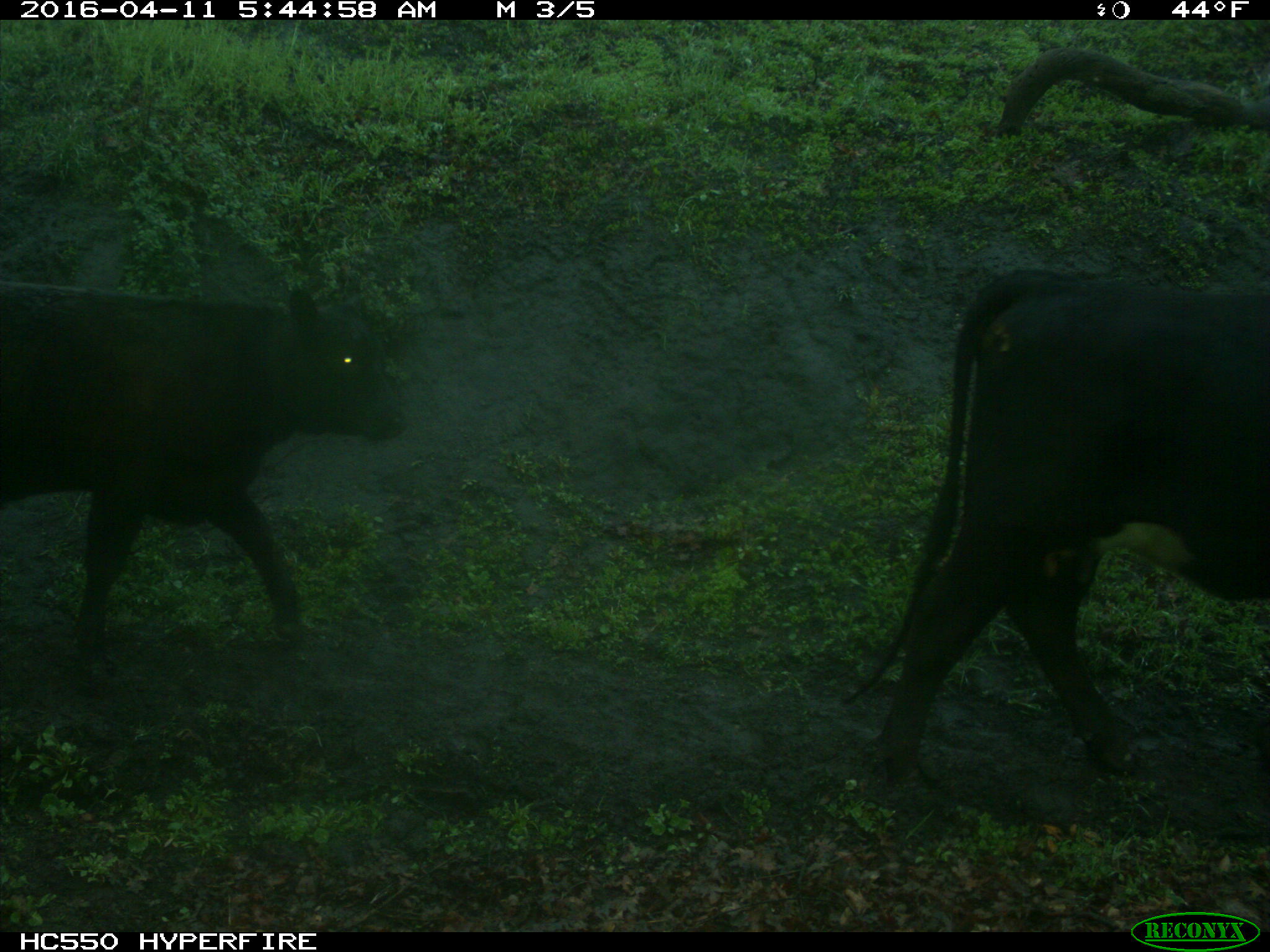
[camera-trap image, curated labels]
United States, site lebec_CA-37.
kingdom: Animalia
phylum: Chordata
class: Mammalia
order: Artiodactyla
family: Bovidae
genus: Bos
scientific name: Bos taurus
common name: domestic cow